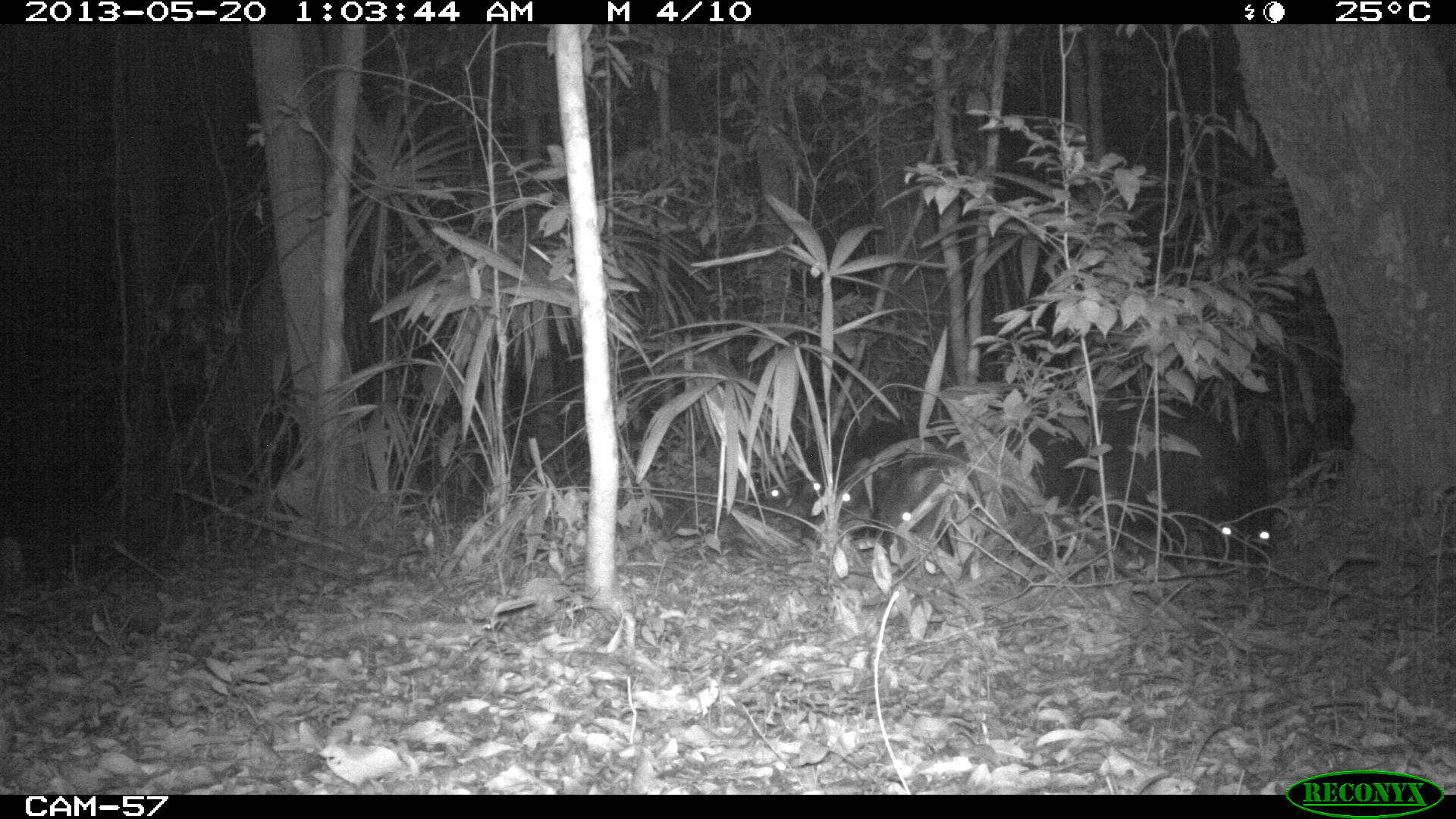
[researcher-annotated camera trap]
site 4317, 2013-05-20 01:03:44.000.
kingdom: Animalia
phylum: Chordata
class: Mammalia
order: Artiodactyla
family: Tayassuidae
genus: Tayassu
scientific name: Tayassu pecari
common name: white-lipped peccary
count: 5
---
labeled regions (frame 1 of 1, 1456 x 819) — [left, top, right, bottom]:
tayassu pecari: [1039, 399, 1271, 567]; [882, 474, 953, 539]; [834, 457, 888, 514]; [759, 469, 799, 506]; [802, 470, 827, 498]; [753, 476, 761, 486]